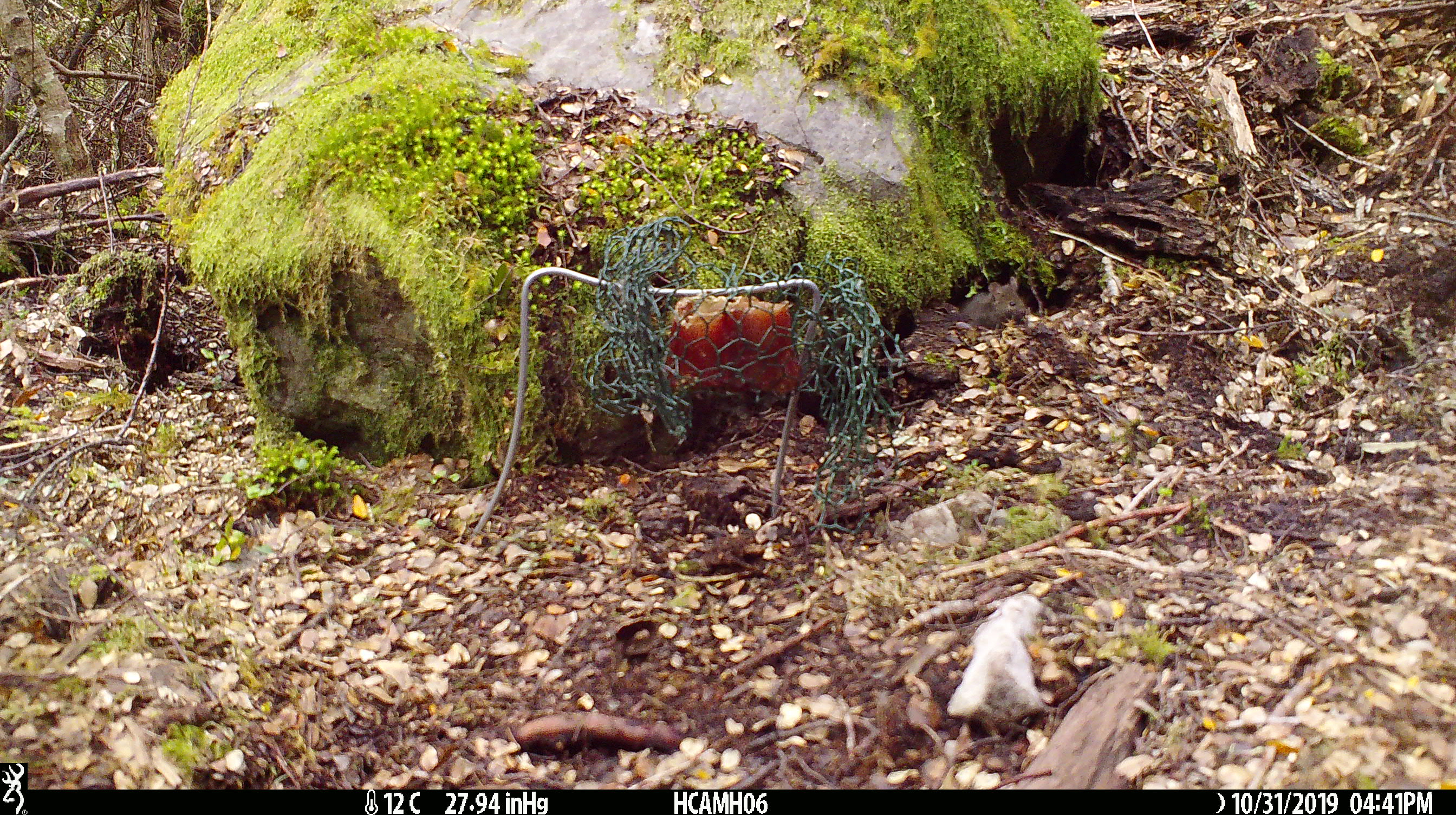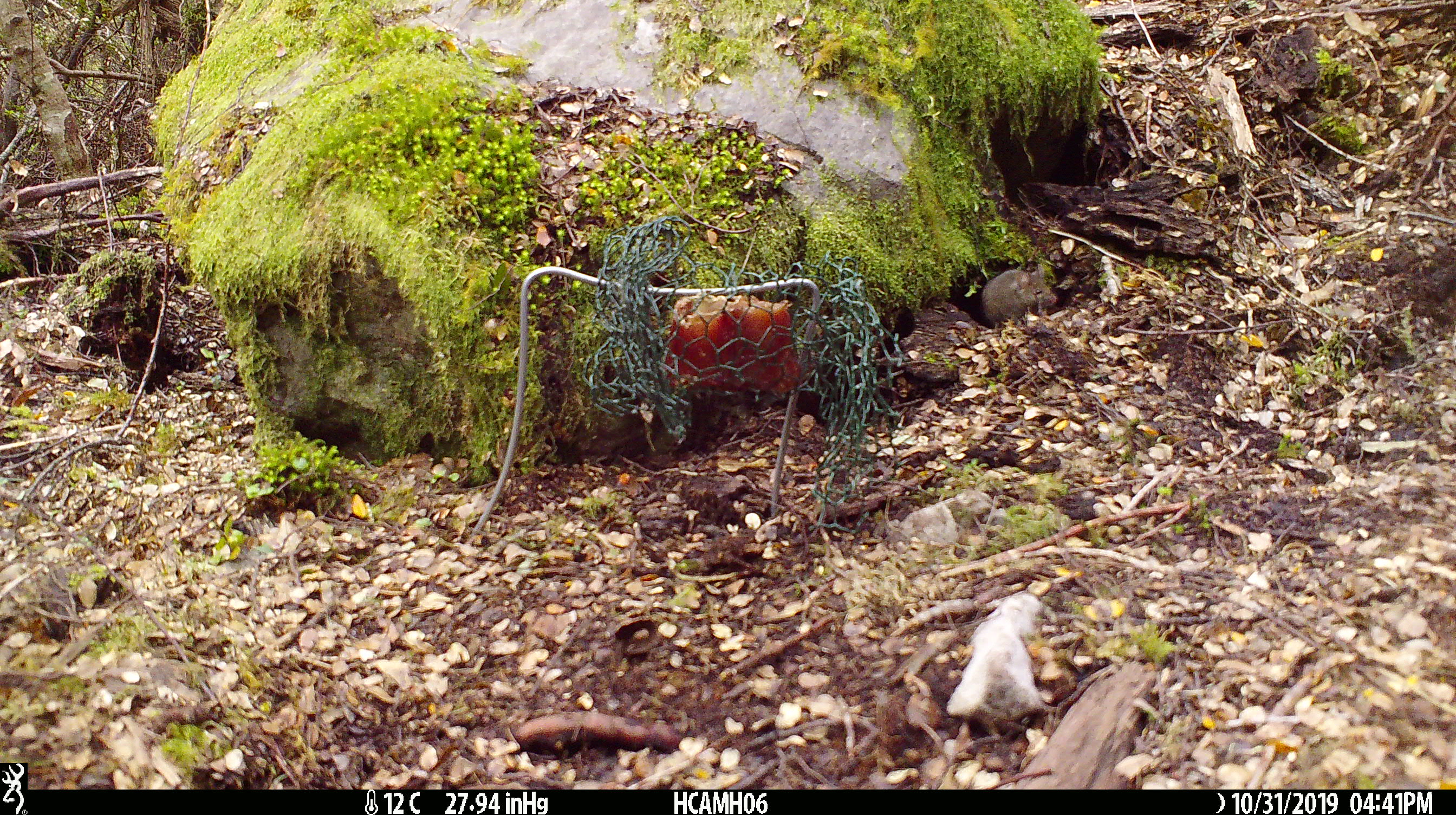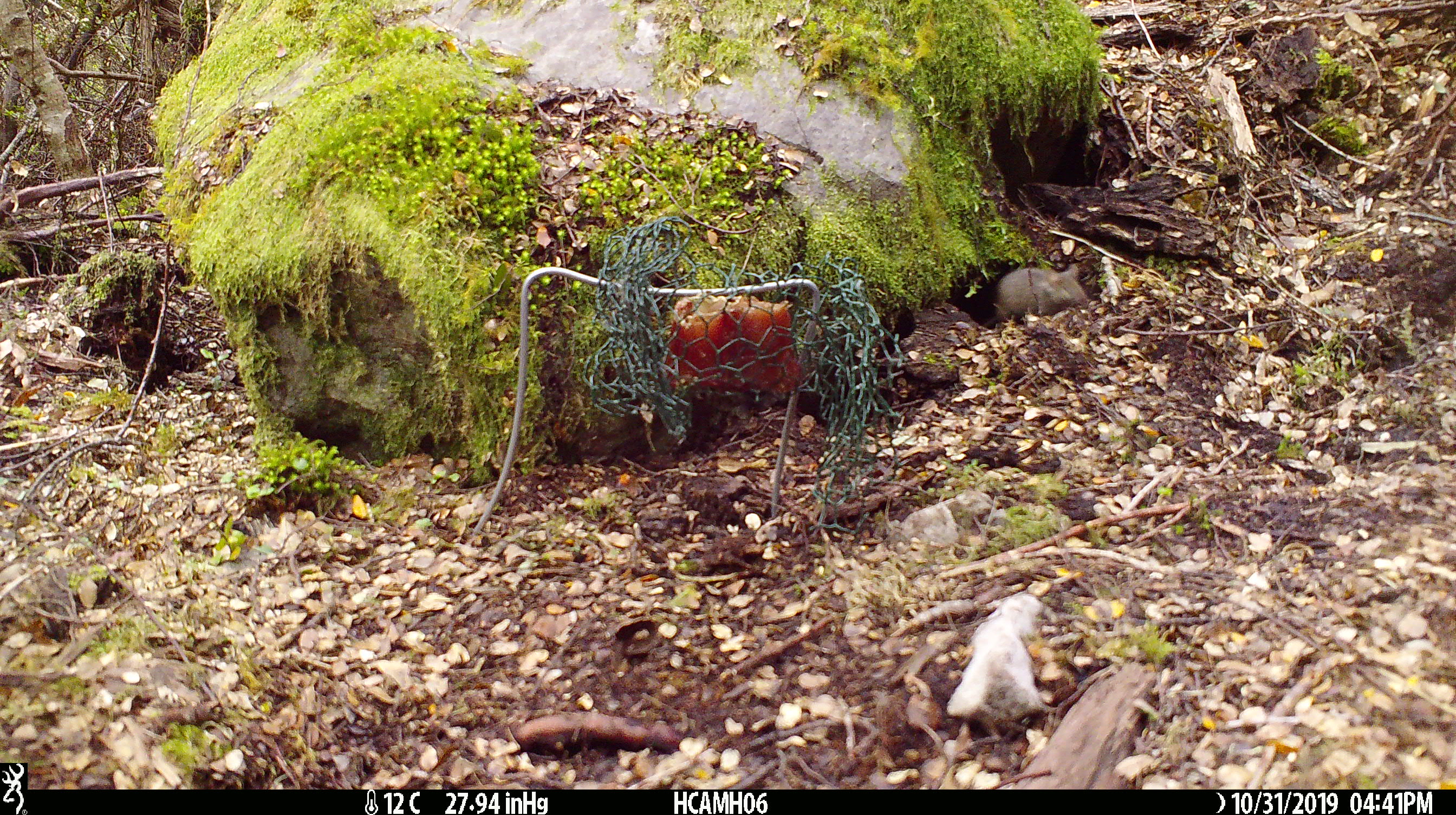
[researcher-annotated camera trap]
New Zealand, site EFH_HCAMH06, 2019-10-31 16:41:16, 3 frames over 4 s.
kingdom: Animalia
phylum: Chordata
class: Mammalia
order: Rodentia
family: Muridae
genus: Mus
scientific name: Mus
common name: mouse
Mouse (Mus).